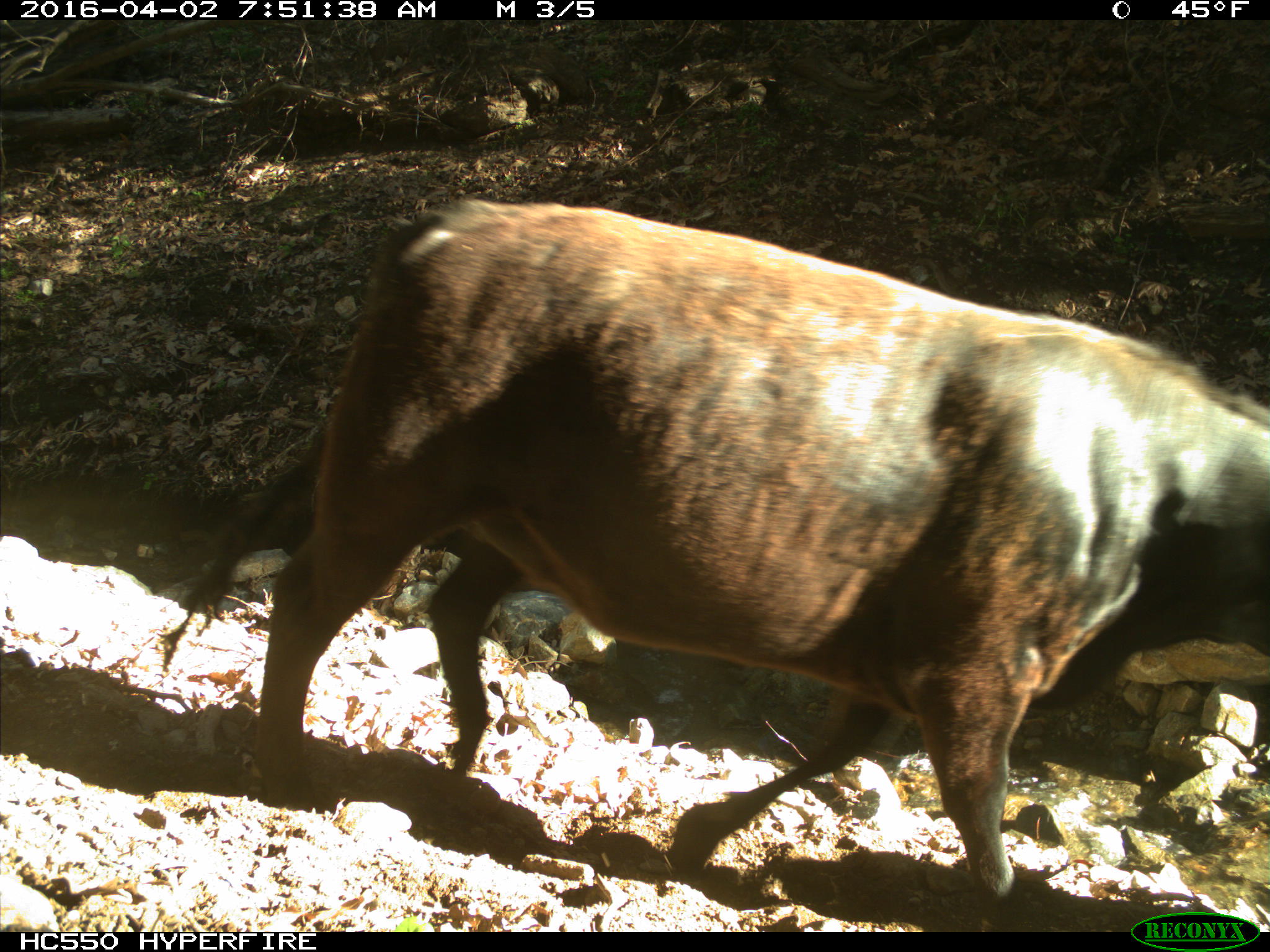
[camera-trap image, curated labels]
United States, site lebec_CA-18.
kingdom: Animalia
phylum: Chordata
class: Mammalia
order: Artiodactyla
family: Bovidae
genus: Bos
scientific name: Bos taurus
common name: domestic cow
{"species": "Bos taurus (domestic cow)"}